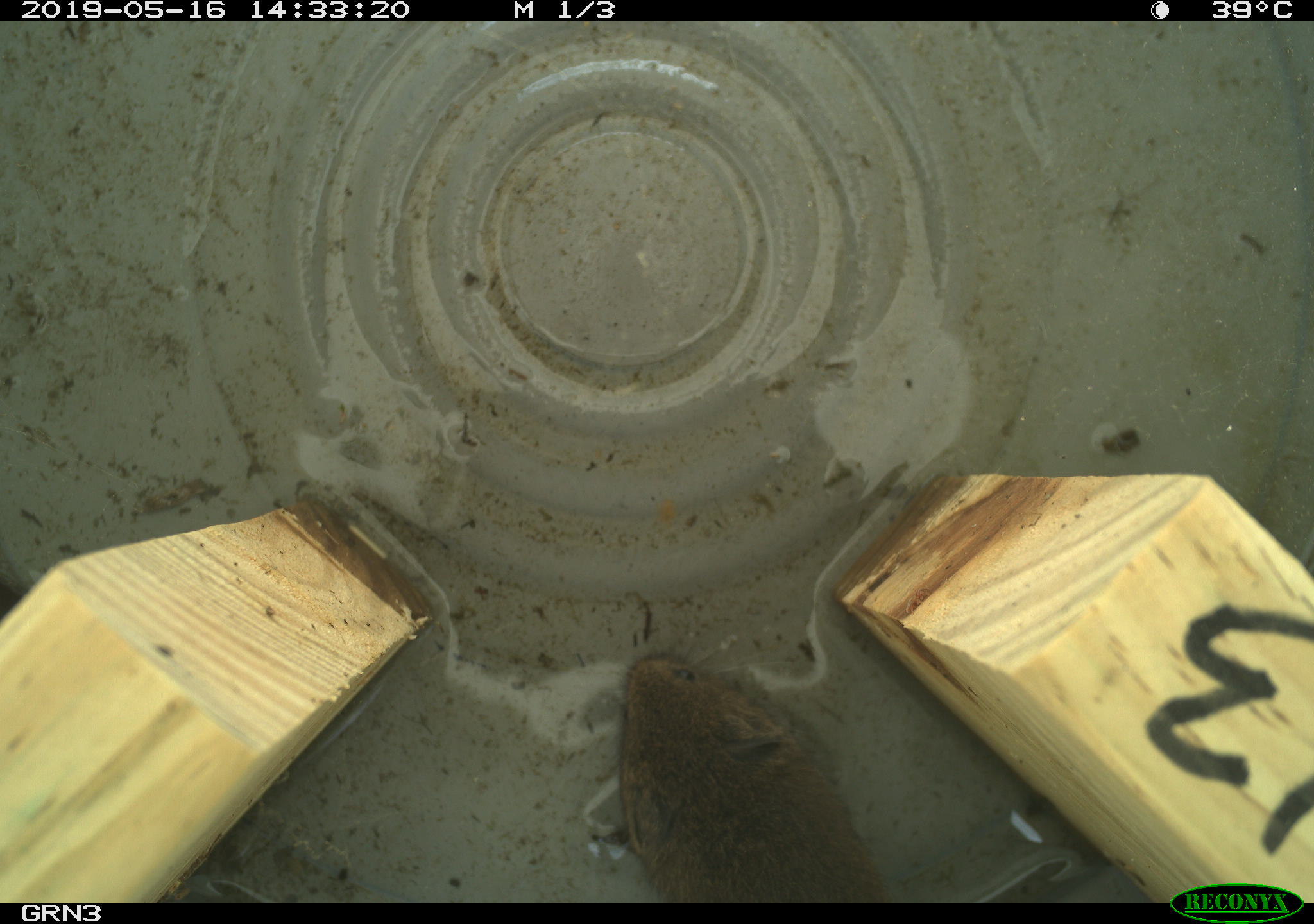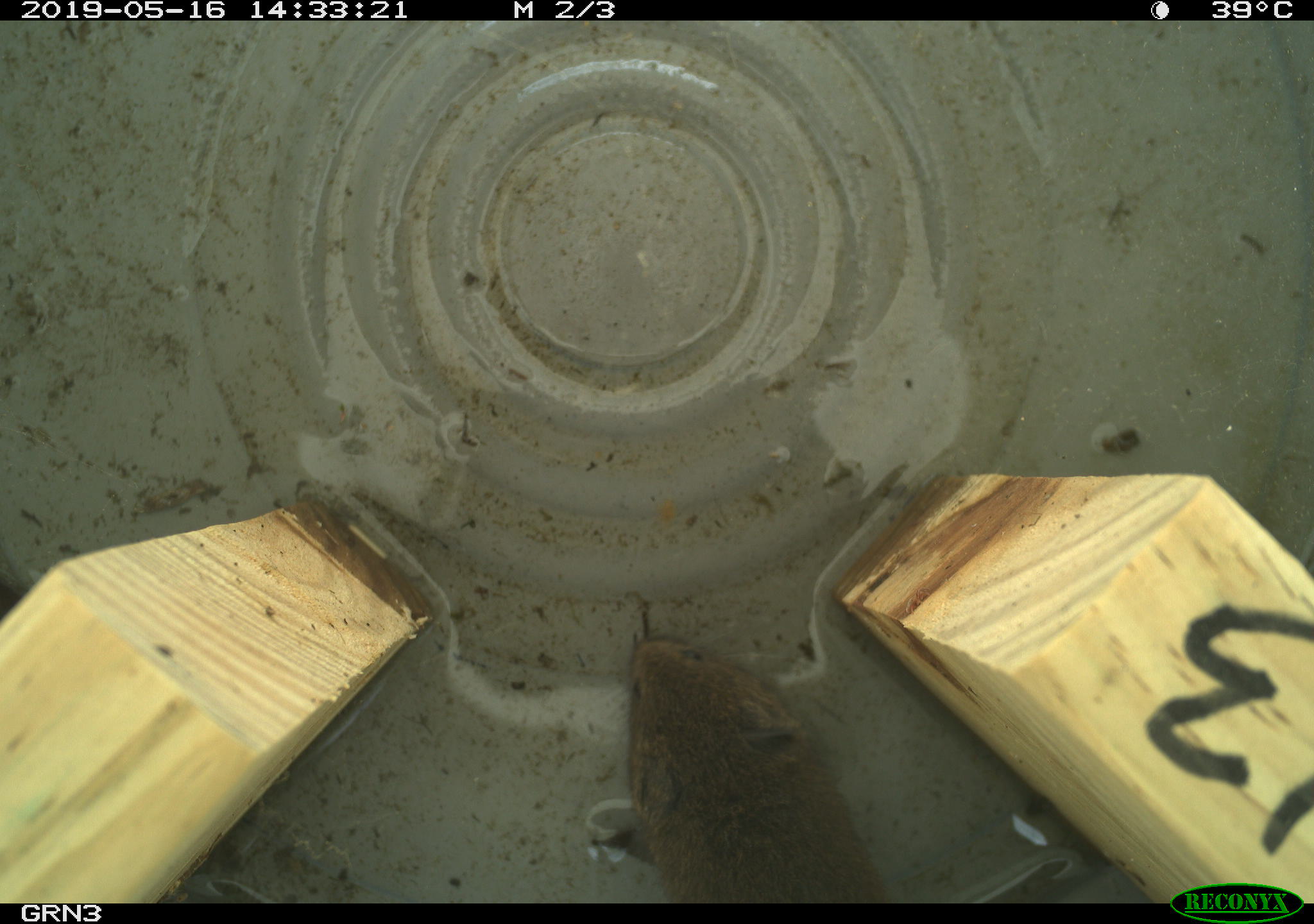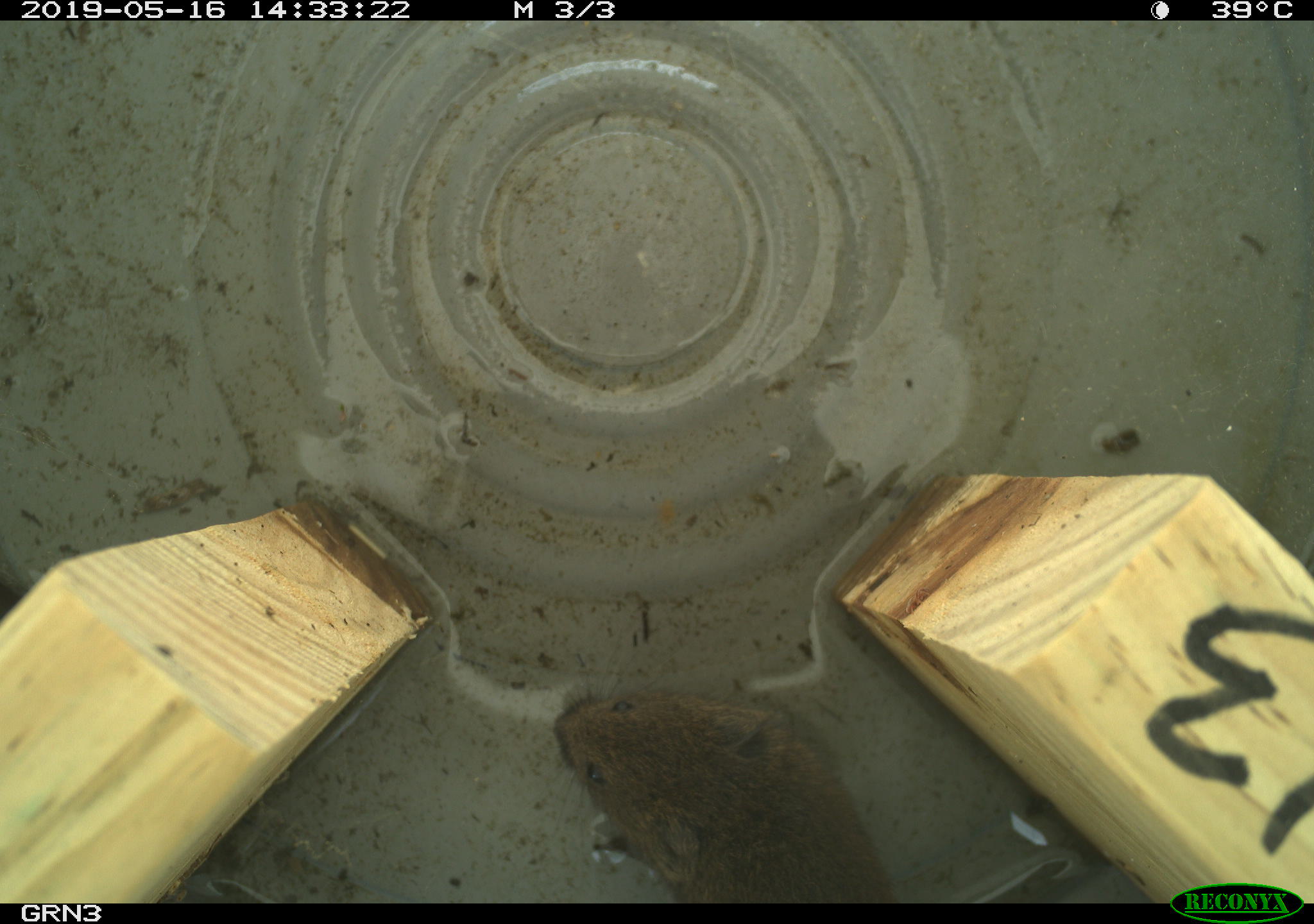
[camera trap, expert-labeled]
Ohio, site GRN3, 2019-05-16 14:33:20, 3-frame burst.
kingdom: Animalia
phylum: Chordata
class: Mammalia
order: Rodentia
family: Cricetidae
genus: Microtus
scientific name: Microtus pennsylvanicus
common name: meadow vole